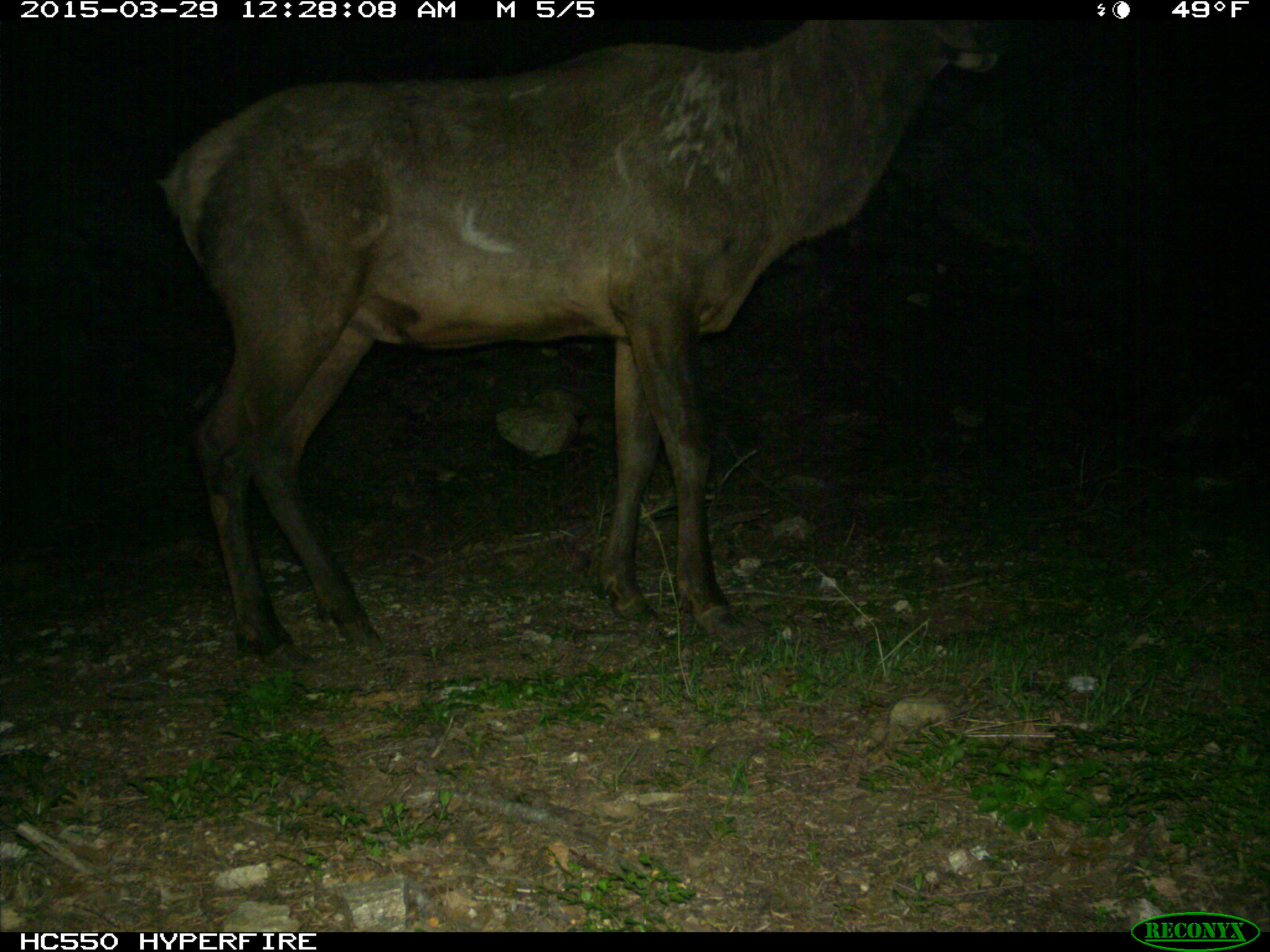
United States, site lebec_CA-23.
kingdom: Animalia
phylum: Chordata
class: Mammalia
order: Artiodactyla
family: Cervidae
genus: Cervus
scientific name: Cervus canadensis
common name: elk